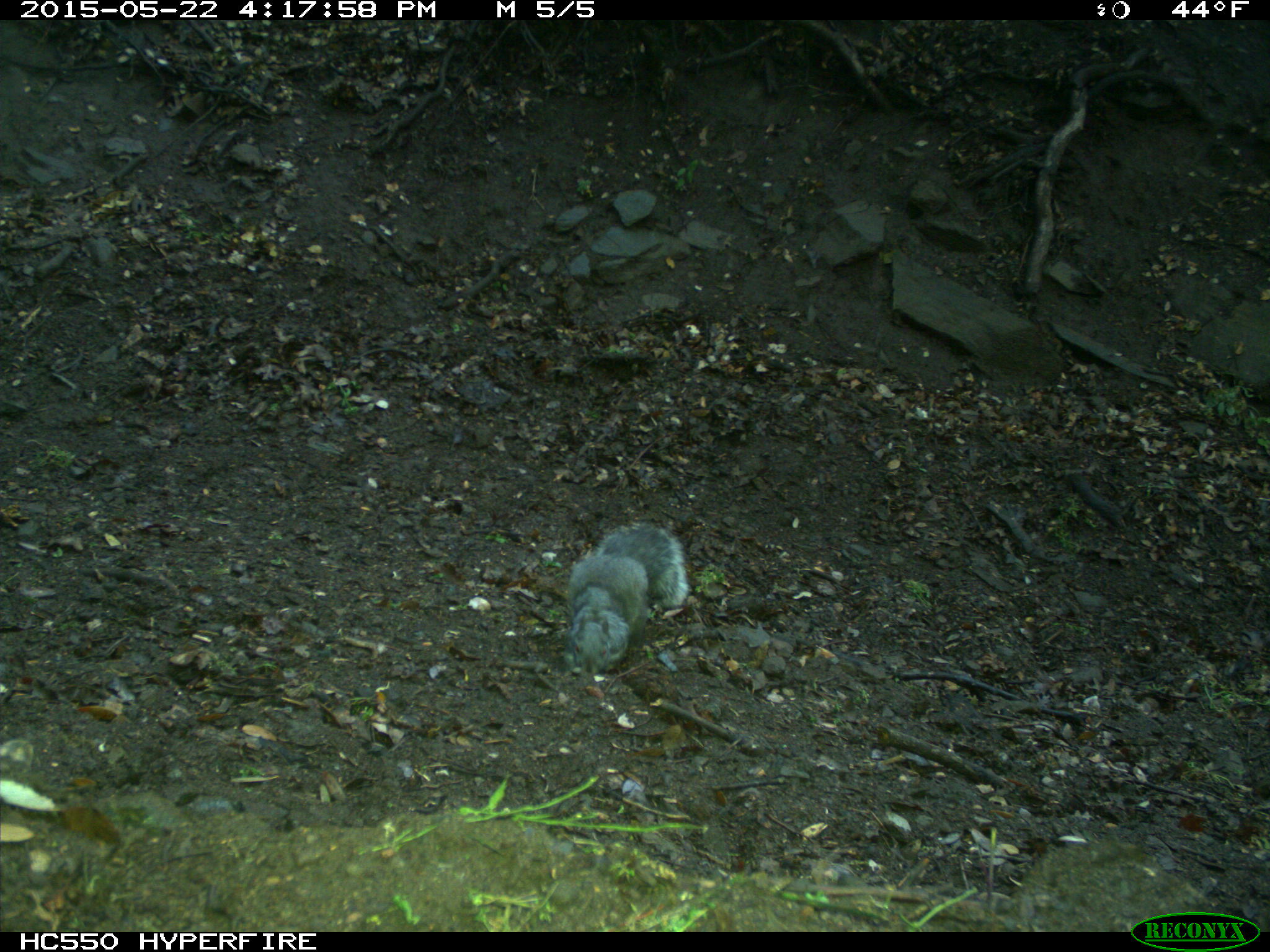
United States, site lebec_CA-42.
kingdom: Animalia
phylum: Chordata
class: Mammalia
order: Rodentia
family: Sciuridae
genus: Sciurus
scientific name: Sciurus carolinensis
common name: eastern gray squirrel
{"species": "Sciurus carolinensis (eastern gray squirrel)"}